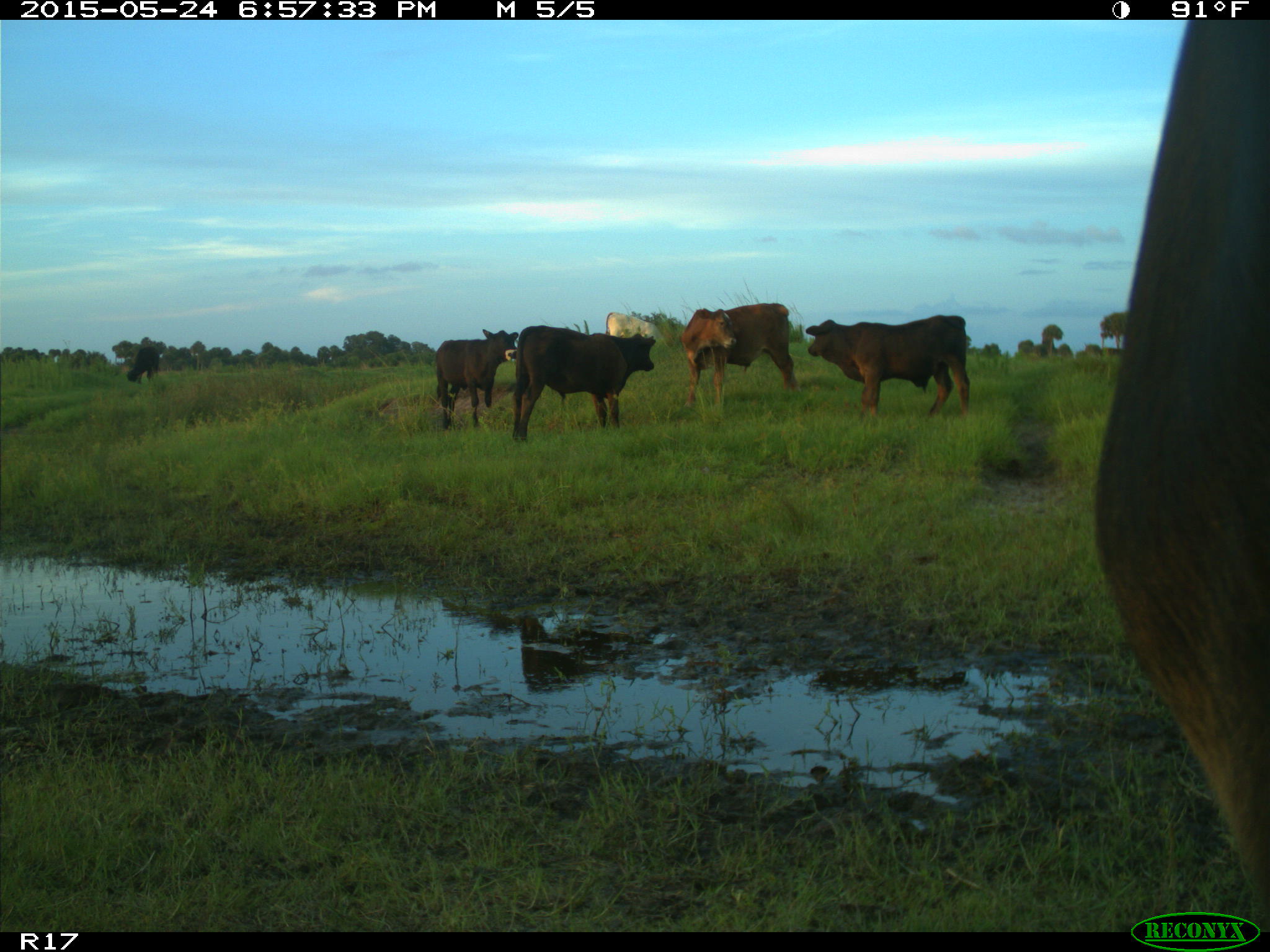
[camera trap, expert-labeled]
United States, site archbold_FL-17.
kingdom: Animalia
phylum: Chordata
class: Mammalia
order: Artiodactyla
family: Bovidae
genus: Bos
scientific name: Bos taurus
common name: domestic cow